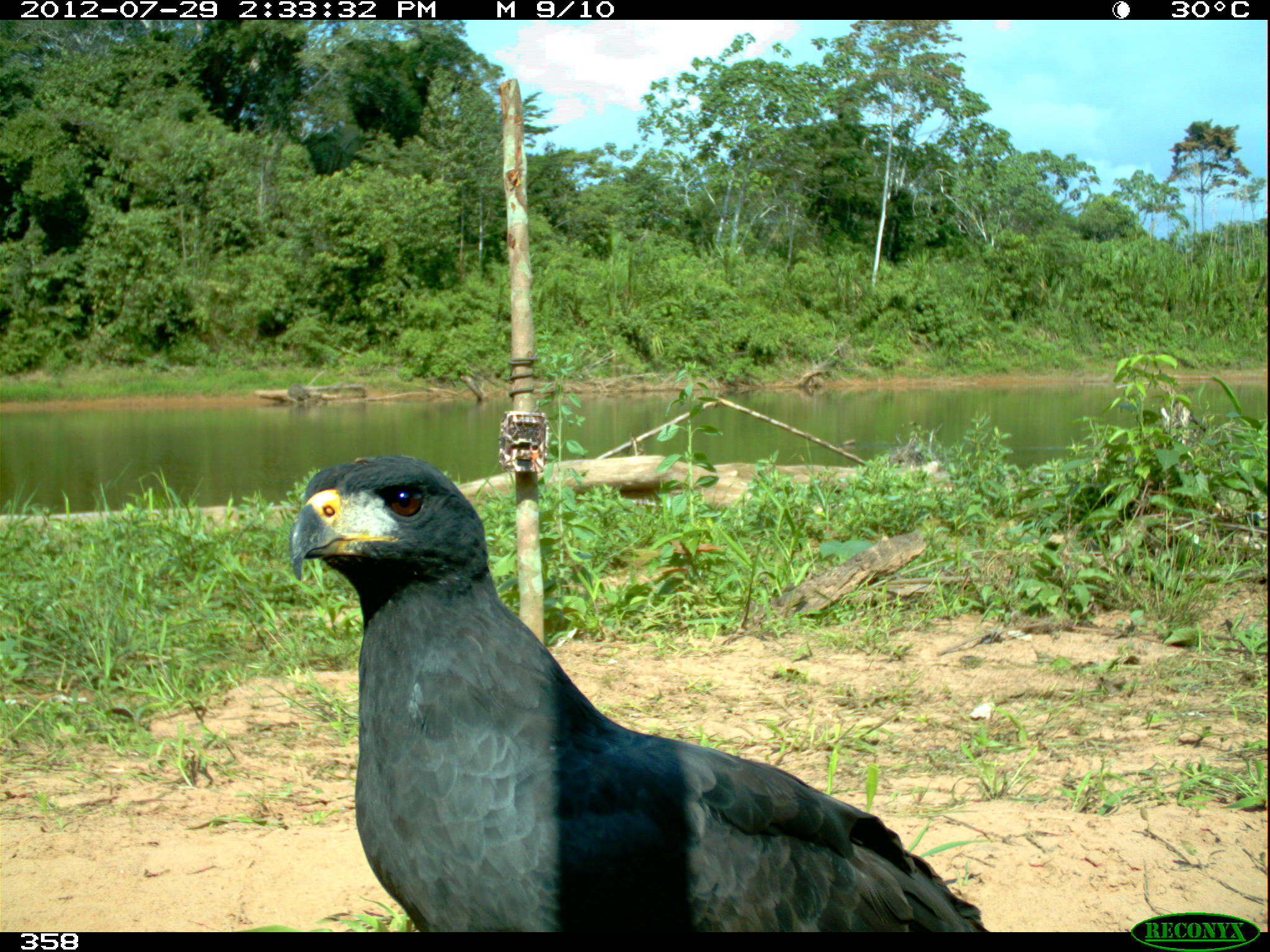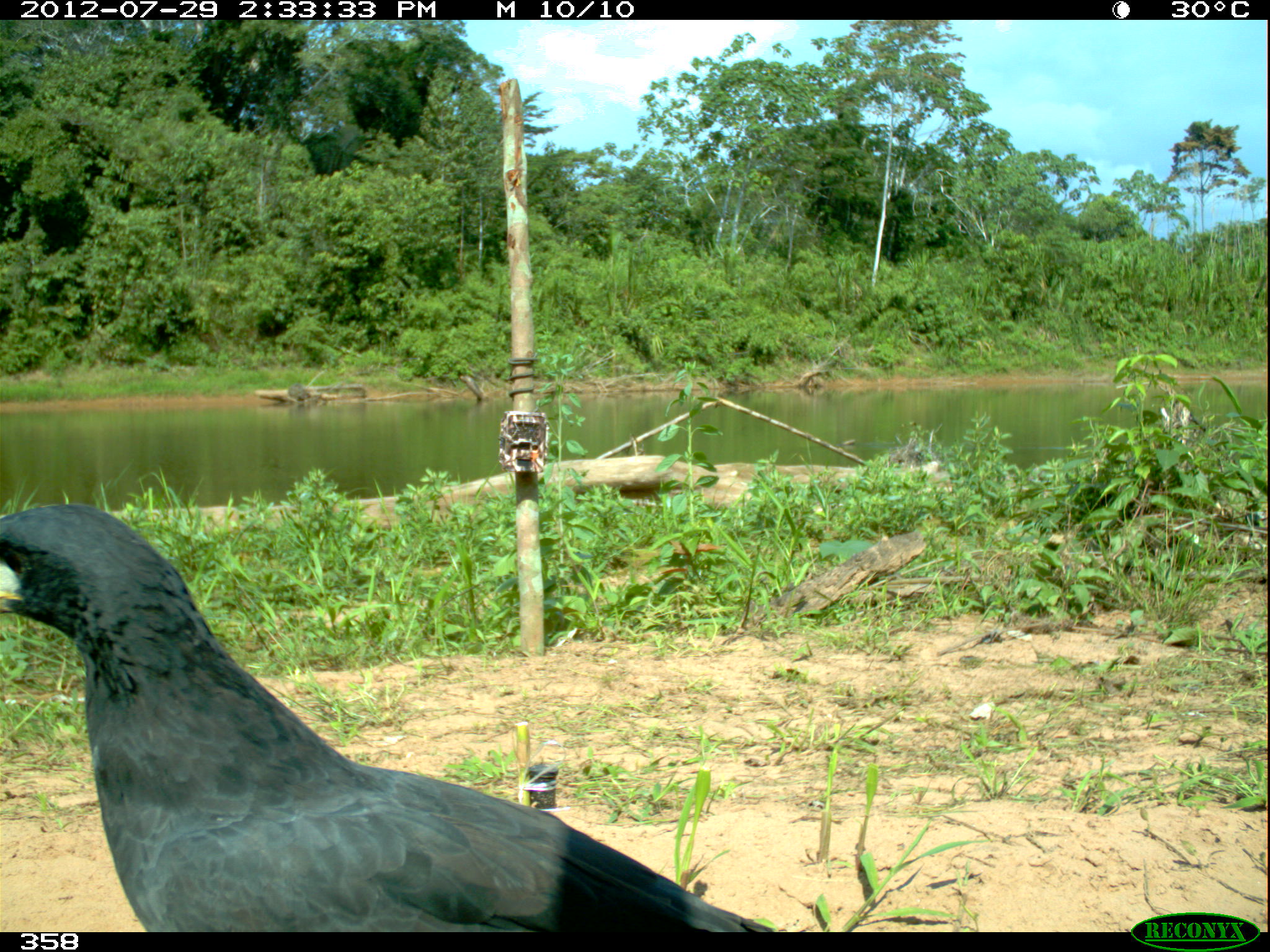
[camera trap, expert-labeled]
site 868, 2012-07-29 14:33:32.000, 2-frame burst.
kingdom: Animalia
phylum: Chordata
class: Aves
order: Accipitriformes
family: Accipitridae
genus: Buteogallus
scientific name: Buteogallus urubitinga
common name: great black hawk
Buteogallus urubitinga (great black hawk).